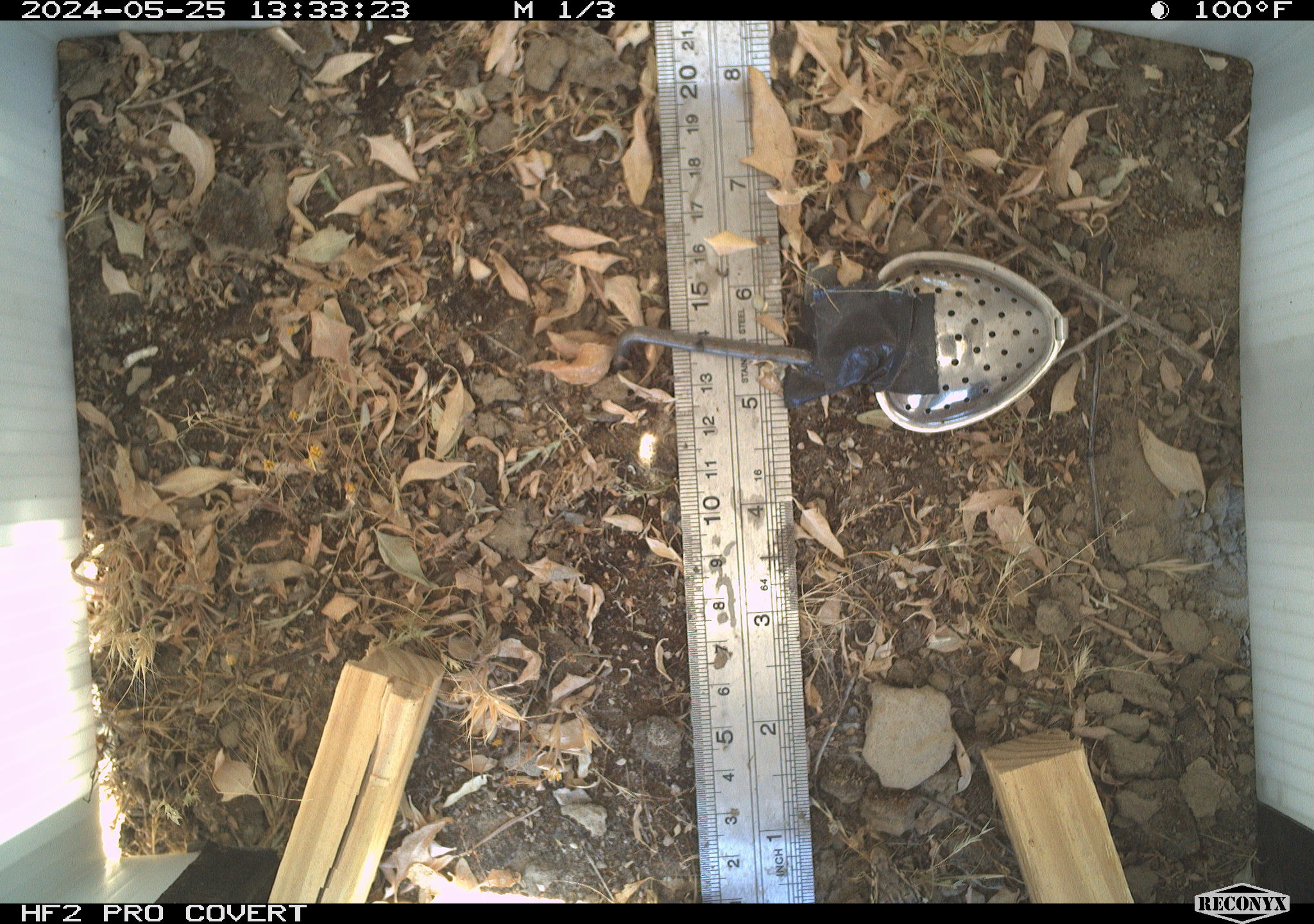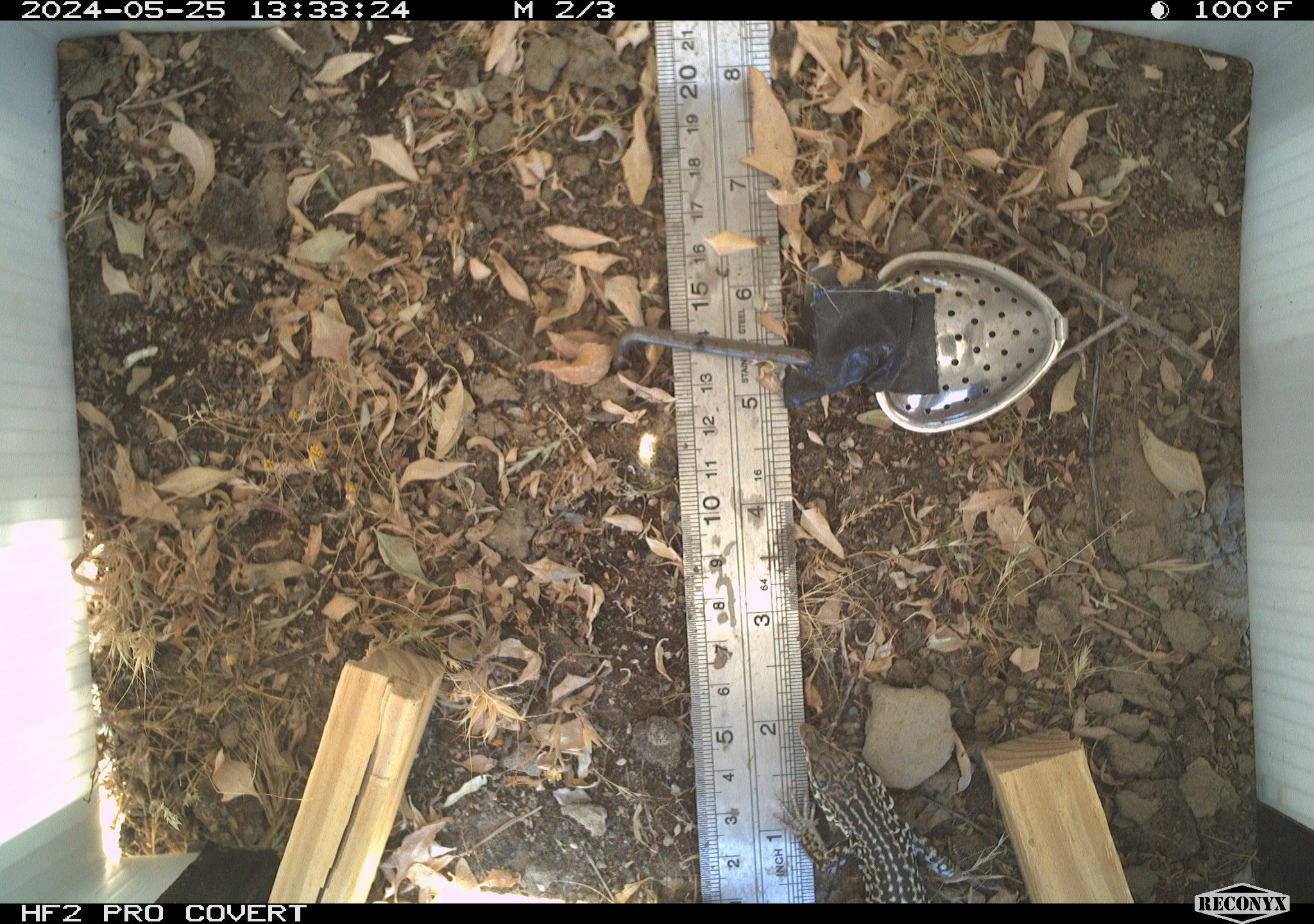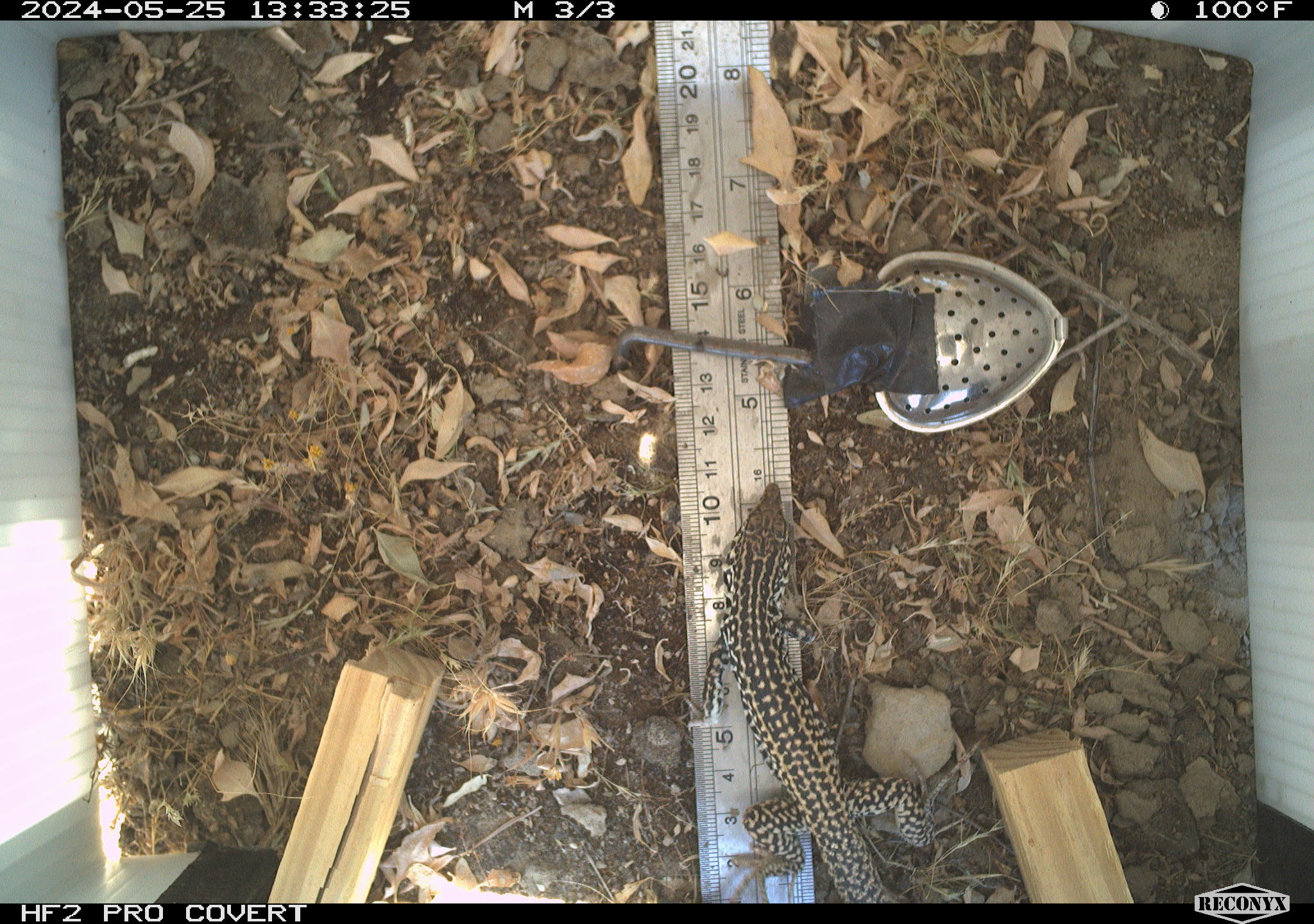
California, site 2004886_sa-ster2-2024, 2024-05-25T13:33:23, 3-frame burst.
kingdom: Animalia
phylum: Chordata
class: Reptilia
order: Squamata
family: Teiidae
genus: Aspidoscelis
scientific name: Aspidoscelis tigris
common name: western whiptail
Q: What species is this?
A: Western whiptail (Aspidoscelis tigris).